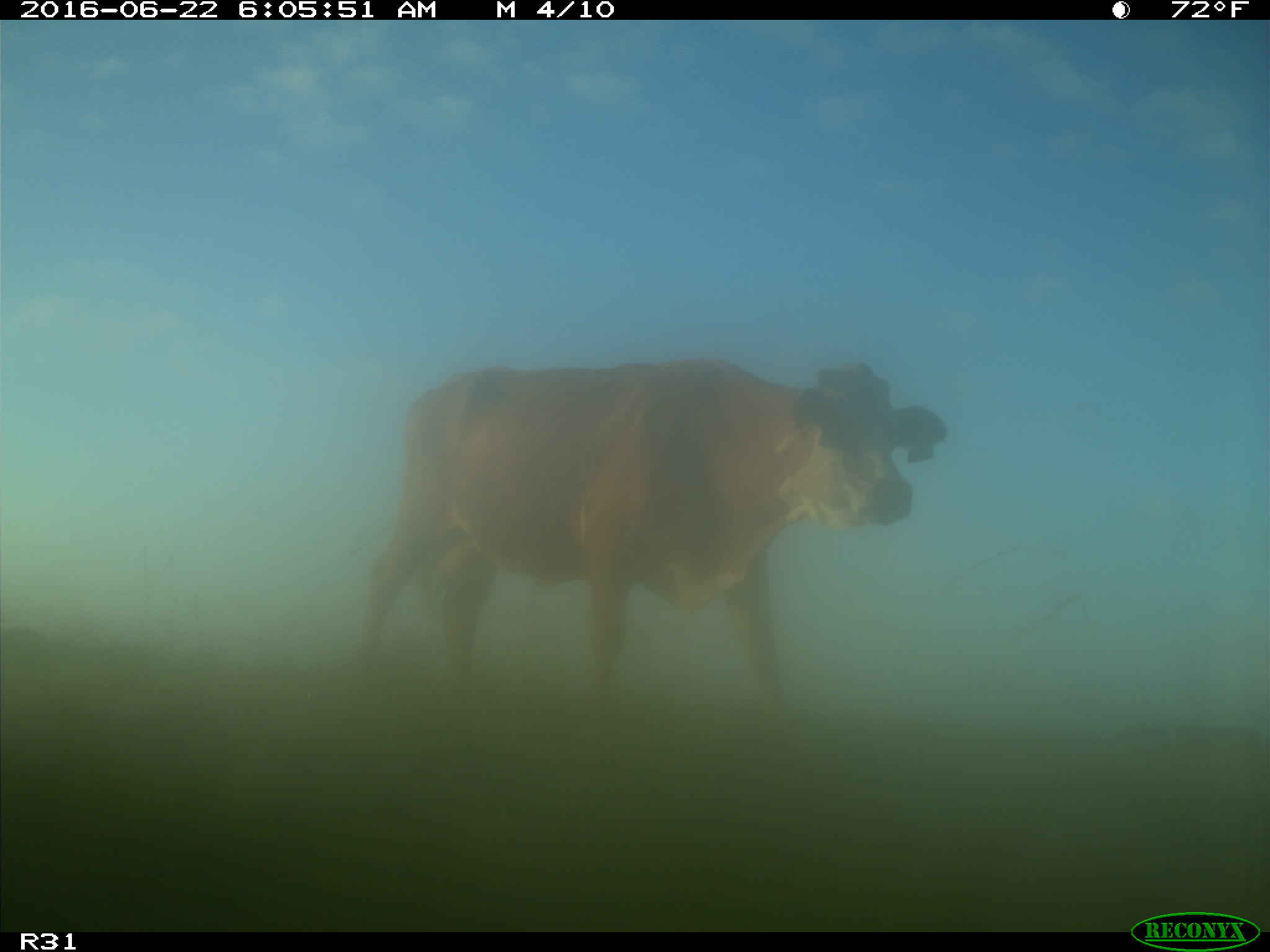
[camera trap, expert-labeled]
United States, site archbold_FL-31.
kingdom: Animalia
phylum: Chordata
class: Mammalia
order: Artiodactyla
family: Bovidae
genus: Bos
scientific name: Bos taurus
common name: domestic cow